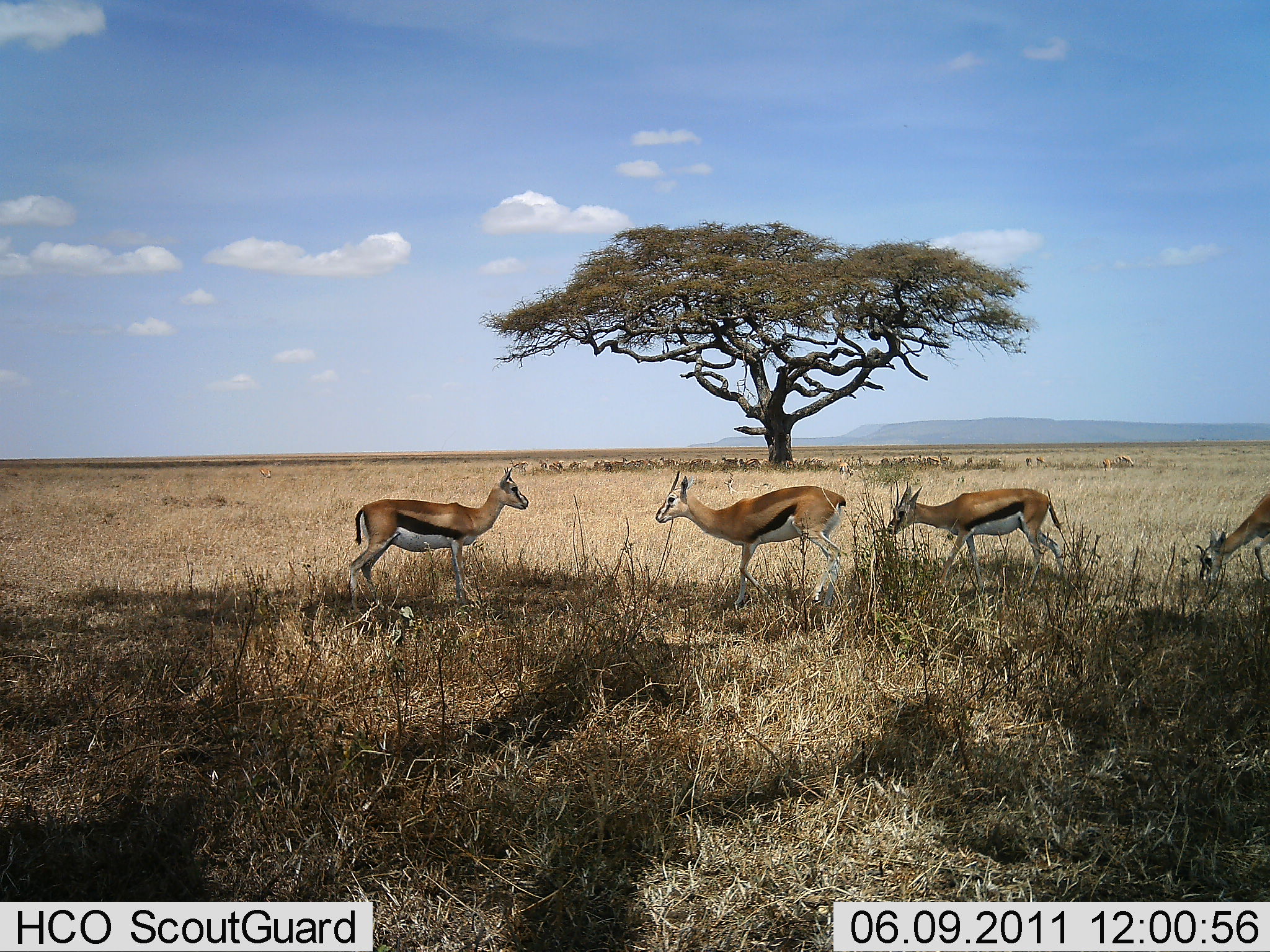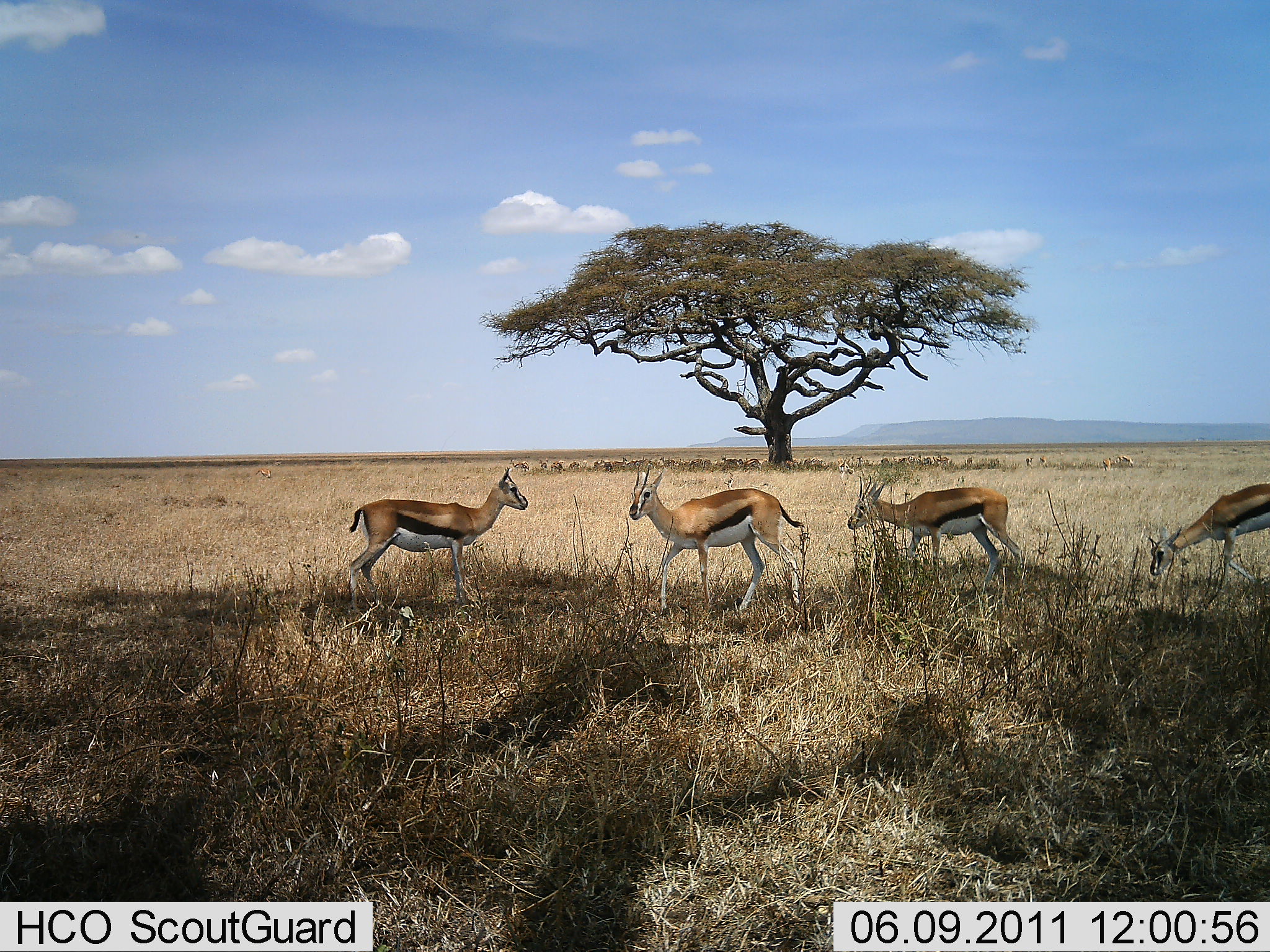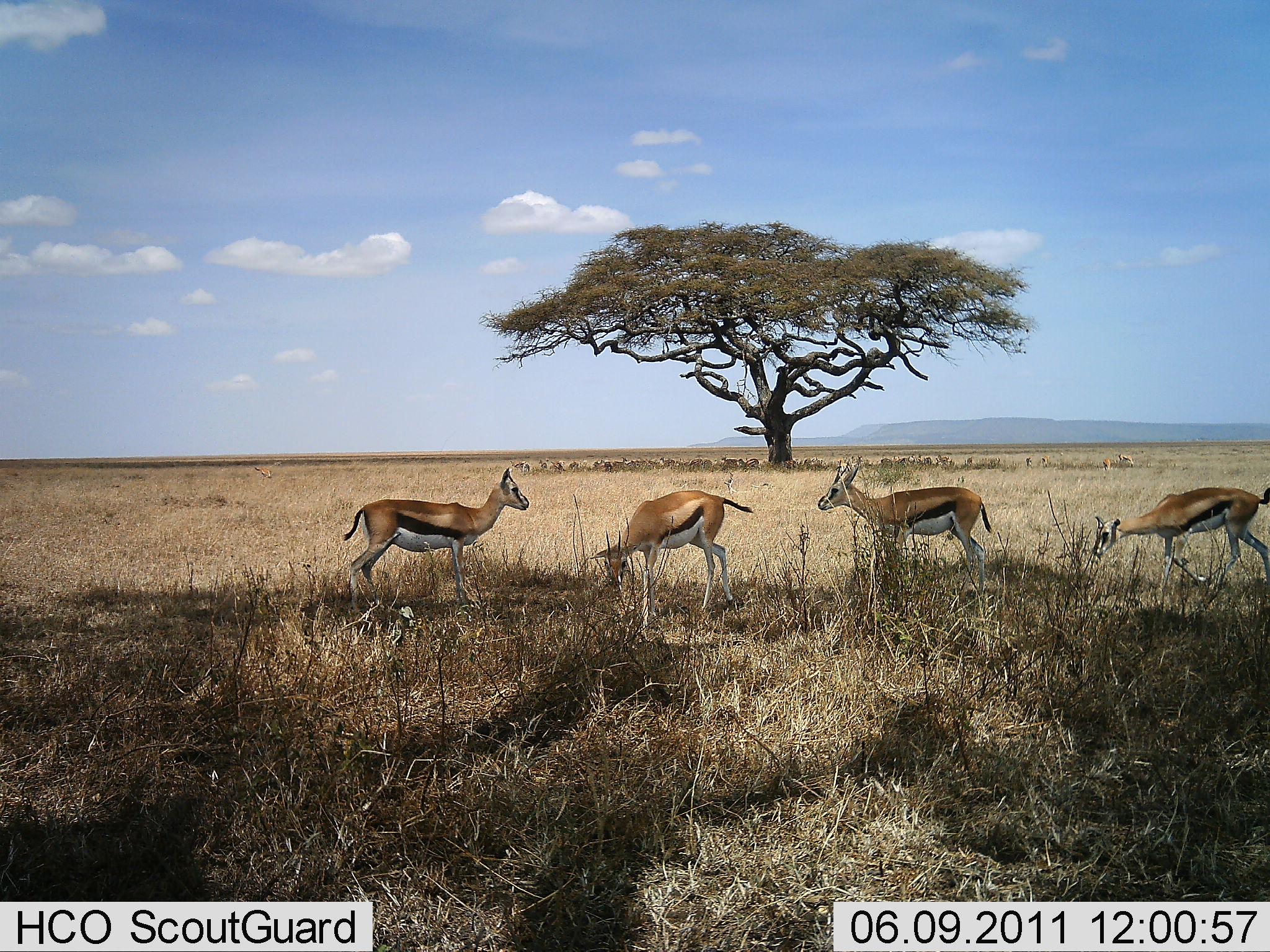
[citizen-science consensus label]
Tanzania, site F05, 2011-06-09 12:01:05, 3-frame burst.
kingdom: Animalia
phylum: Chordata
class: Mammalia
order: Artiodactyla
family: Bovidae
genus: Eudorcas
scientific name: Eudorcas thomsonii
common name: thomson's gazelle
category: gazellethomsons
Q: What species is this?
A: Gazellethomsons (thomson's gazelle) (Eudorcas thomsonii).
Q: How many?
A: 4.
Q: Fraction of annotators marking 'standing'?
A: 77%.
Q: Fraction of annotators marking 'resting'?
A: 8%.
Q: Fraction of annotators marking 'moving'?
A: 85%.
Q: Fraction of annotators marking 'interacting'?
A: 8%.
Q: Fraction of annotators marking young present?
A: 15%.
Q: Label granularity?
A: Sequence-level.